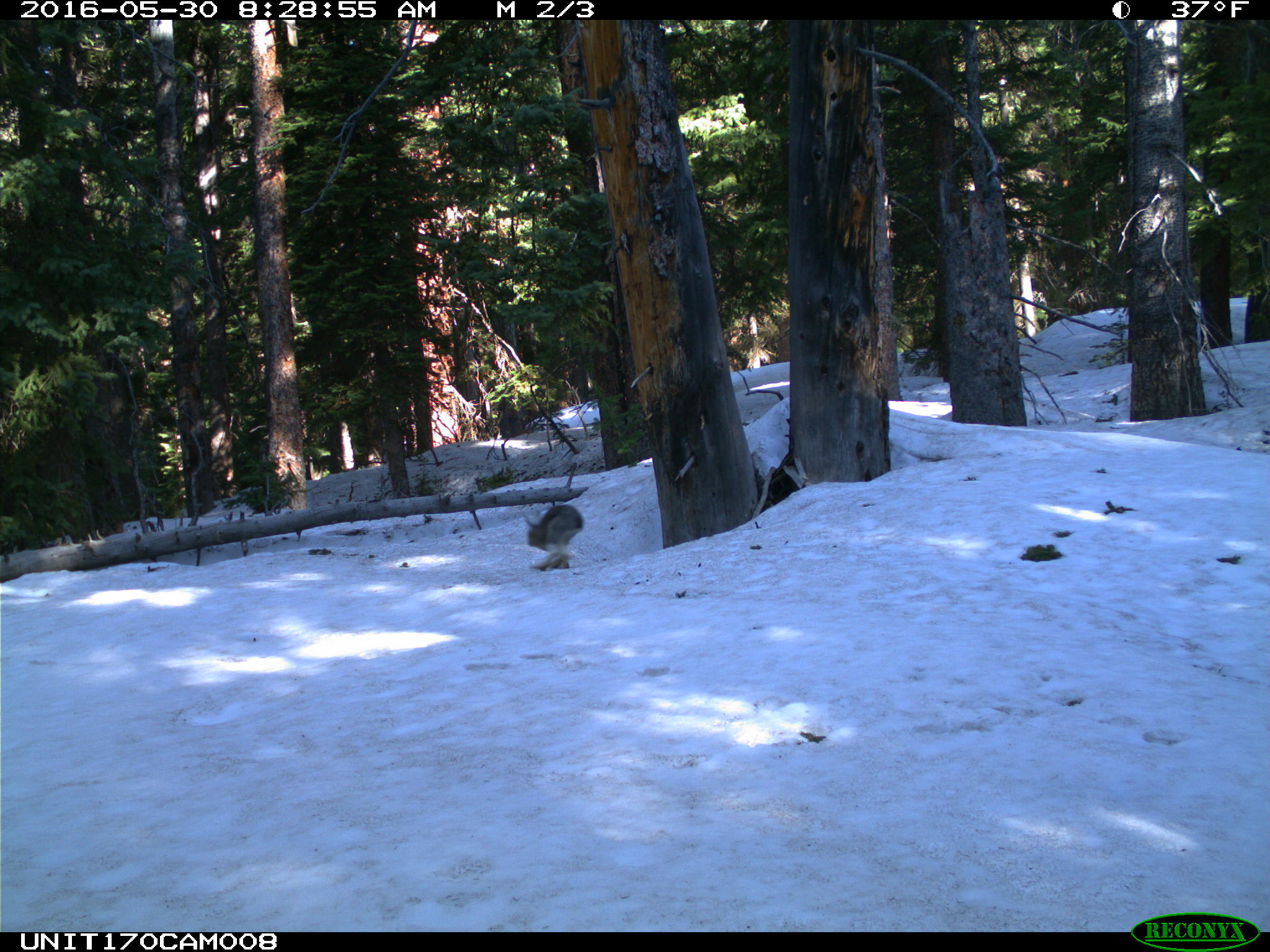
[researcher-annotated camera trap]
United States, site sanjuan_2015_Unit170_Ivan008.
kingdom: Animalia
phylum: Chordata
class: Mammalia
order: Lagomorpha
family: Leporidae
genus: Lepus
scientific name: Lepus americanus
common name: snowshoe hare